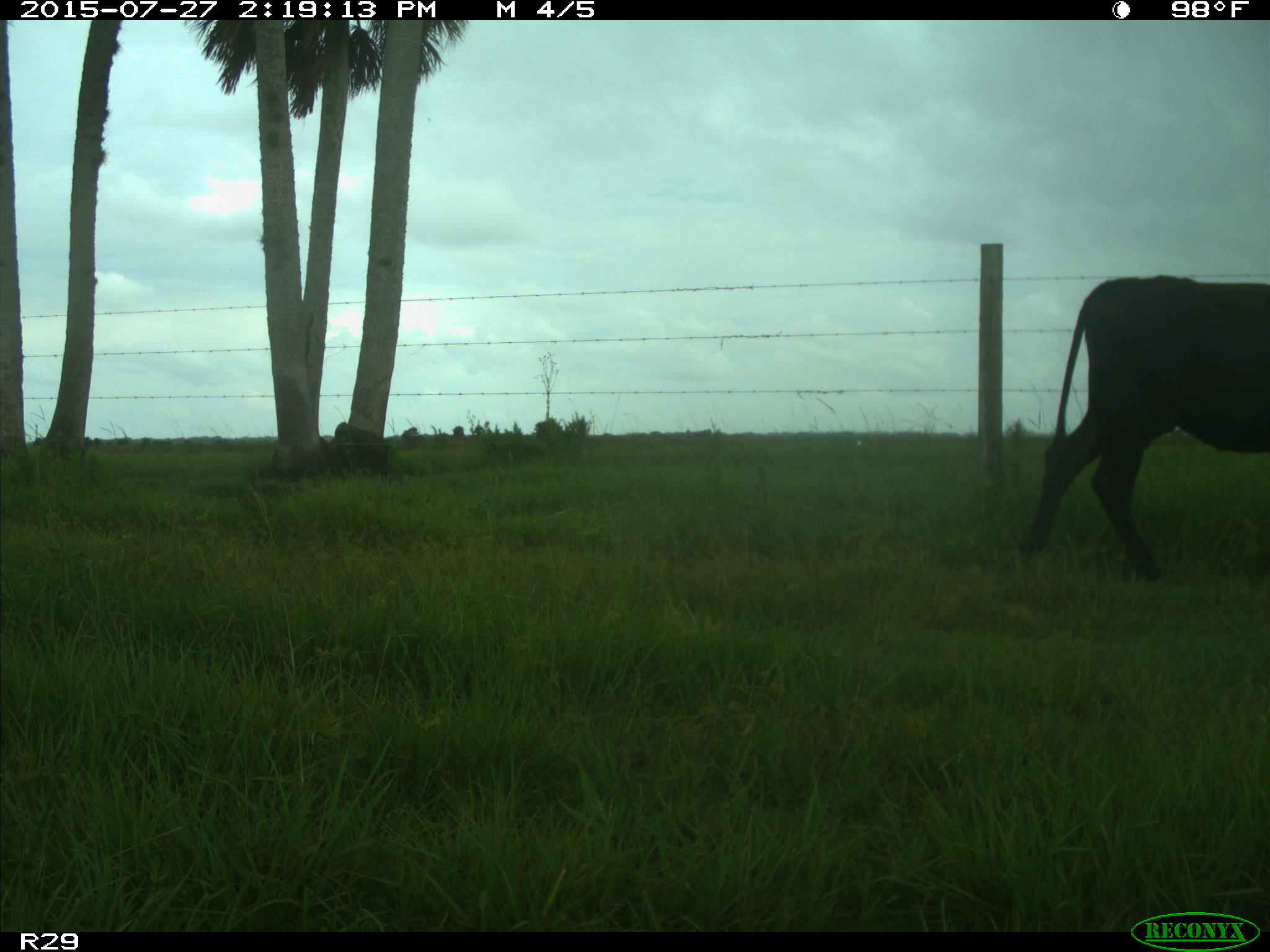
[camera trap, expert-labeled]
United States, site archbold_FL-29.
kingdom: Animalia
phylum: Chordata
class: Mammalia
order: Artiodactyla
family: Bovidae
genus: Bos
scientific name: Bos taurus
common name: domestic cow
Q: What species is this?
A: Bos taurus (domestic cow).